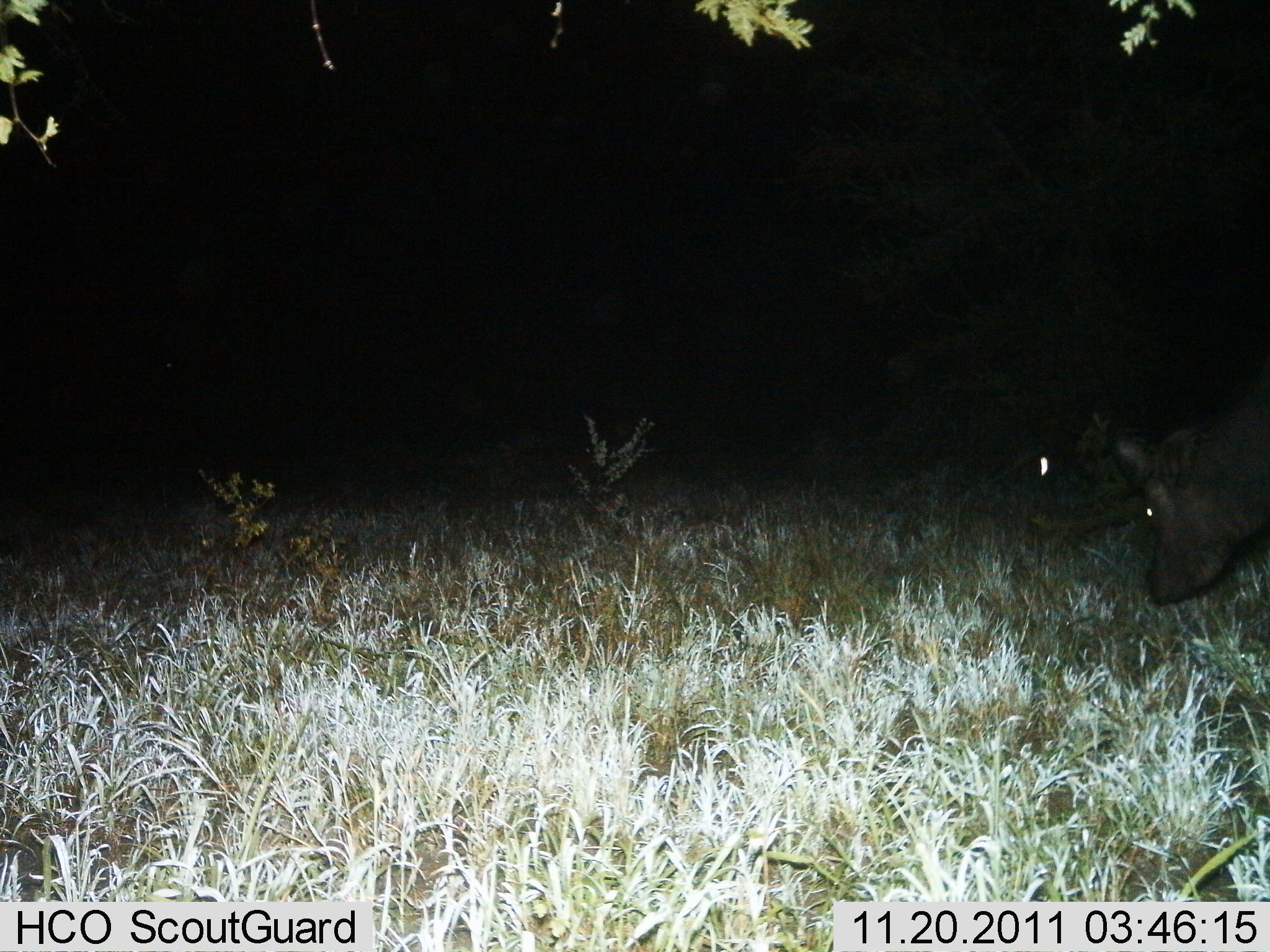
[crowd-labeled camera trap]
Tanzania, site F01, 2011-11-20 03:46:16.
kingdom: Animalia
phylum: Chordata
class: Mammalia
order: Artiodactyla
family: Bovidae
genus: Syncerus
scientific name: Syncerus caffer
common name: cape buffalo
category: buffalo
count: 1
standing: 67%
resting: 0%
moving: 0%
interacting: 0%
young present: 11%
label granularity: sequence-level